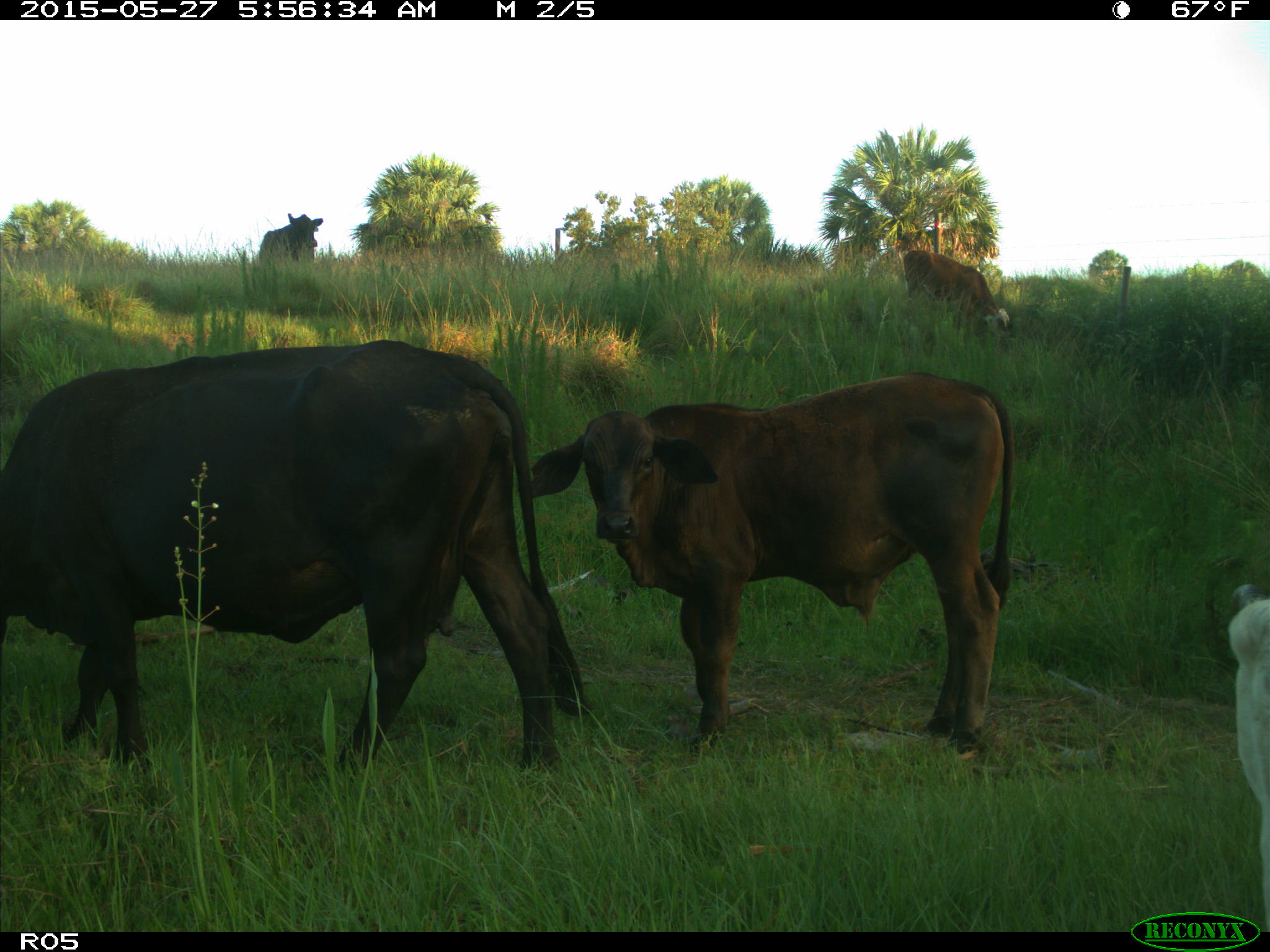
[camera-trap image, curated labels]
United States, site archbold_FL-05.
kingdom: Animalia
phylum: Chordata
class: Mammalia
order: Artiodactyla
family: Bovidae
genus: Bos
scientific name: Bos taurus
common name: domestic cow